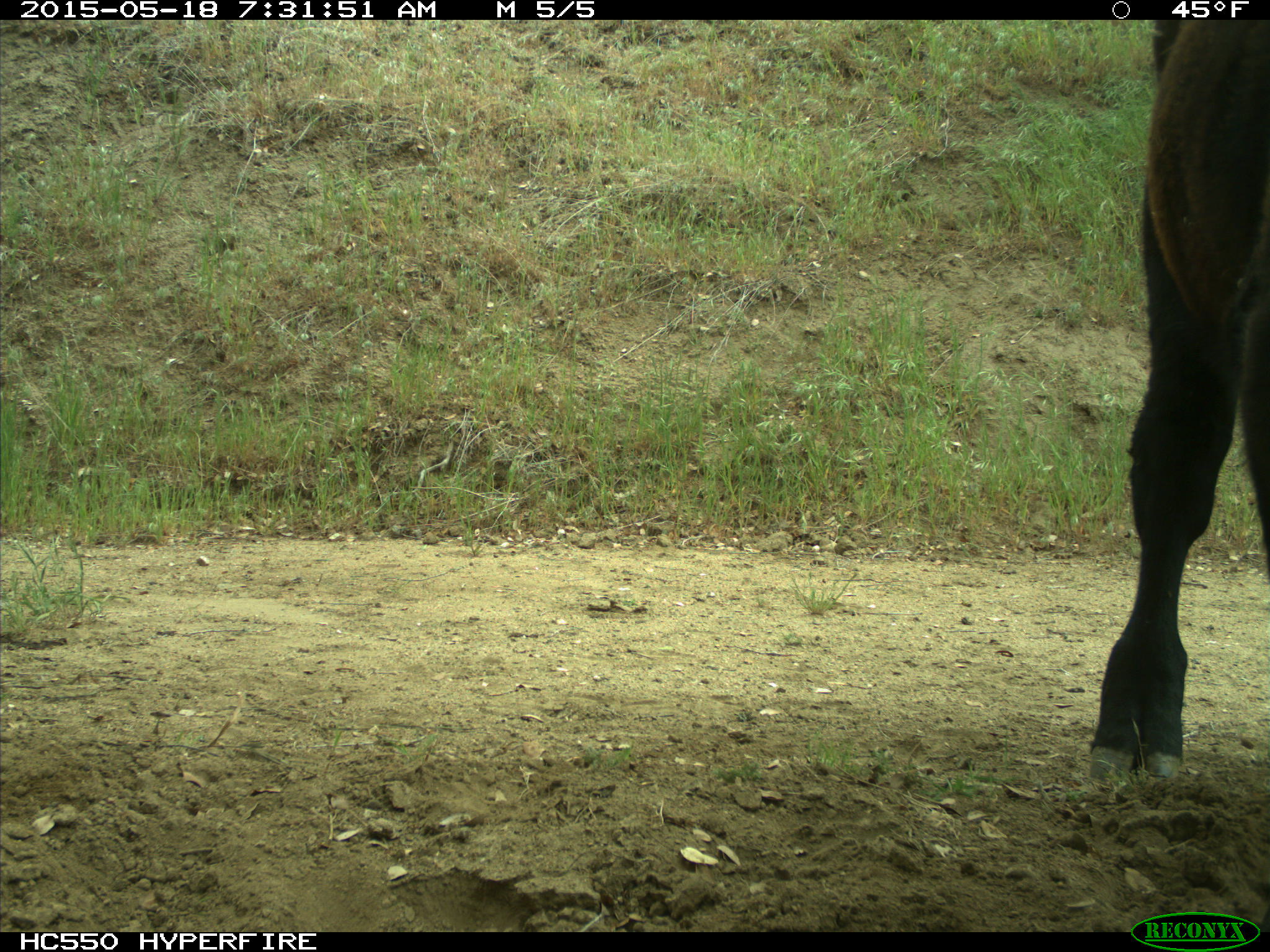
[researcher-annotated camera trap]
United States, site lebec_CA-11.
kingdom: Animalia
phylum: Chordata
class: Mammalia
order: Artiodactyla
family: Bovidae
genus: Bos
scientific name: Bos taurus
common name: domestic cow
Bos taurus (domestic cow).